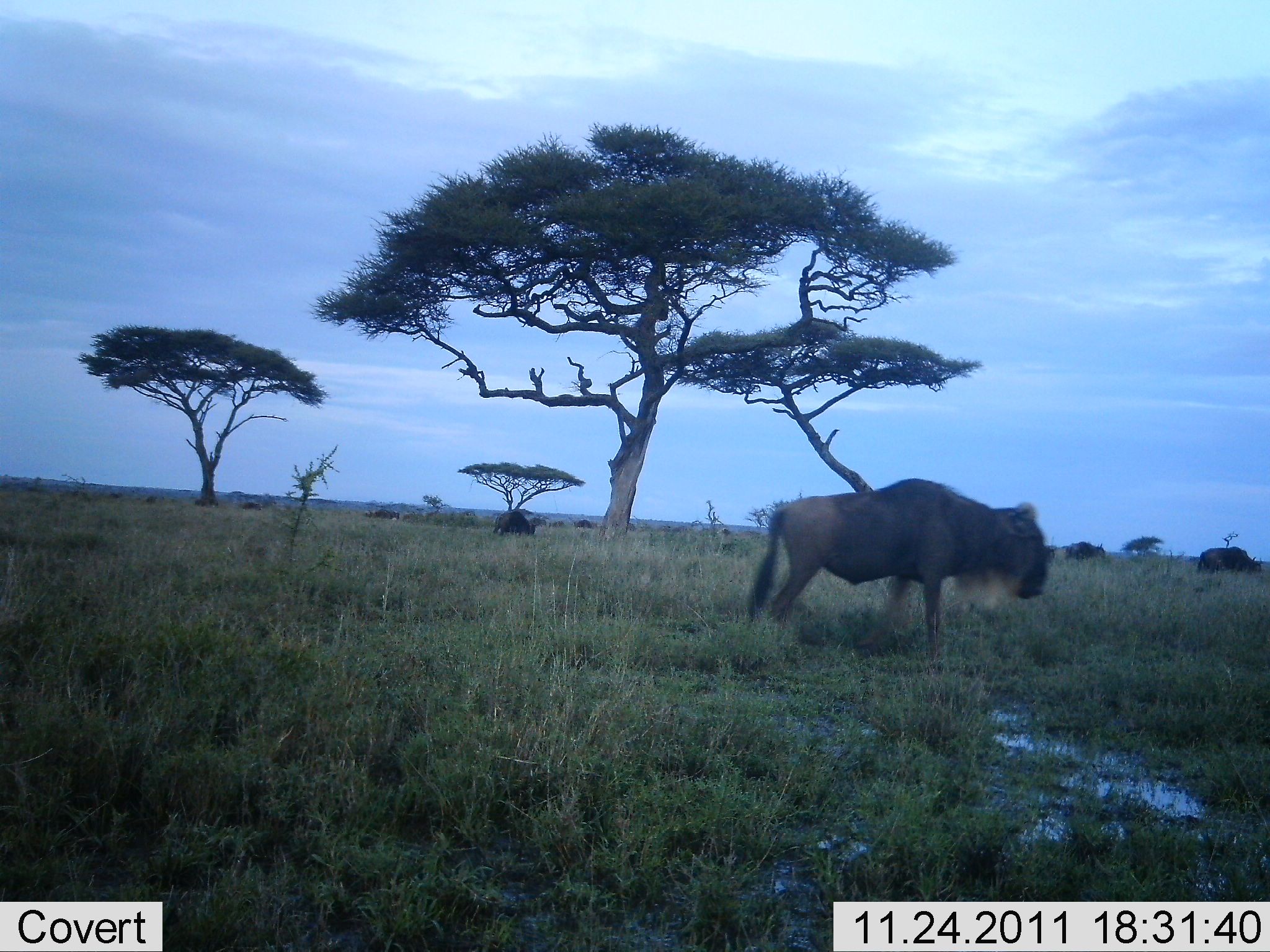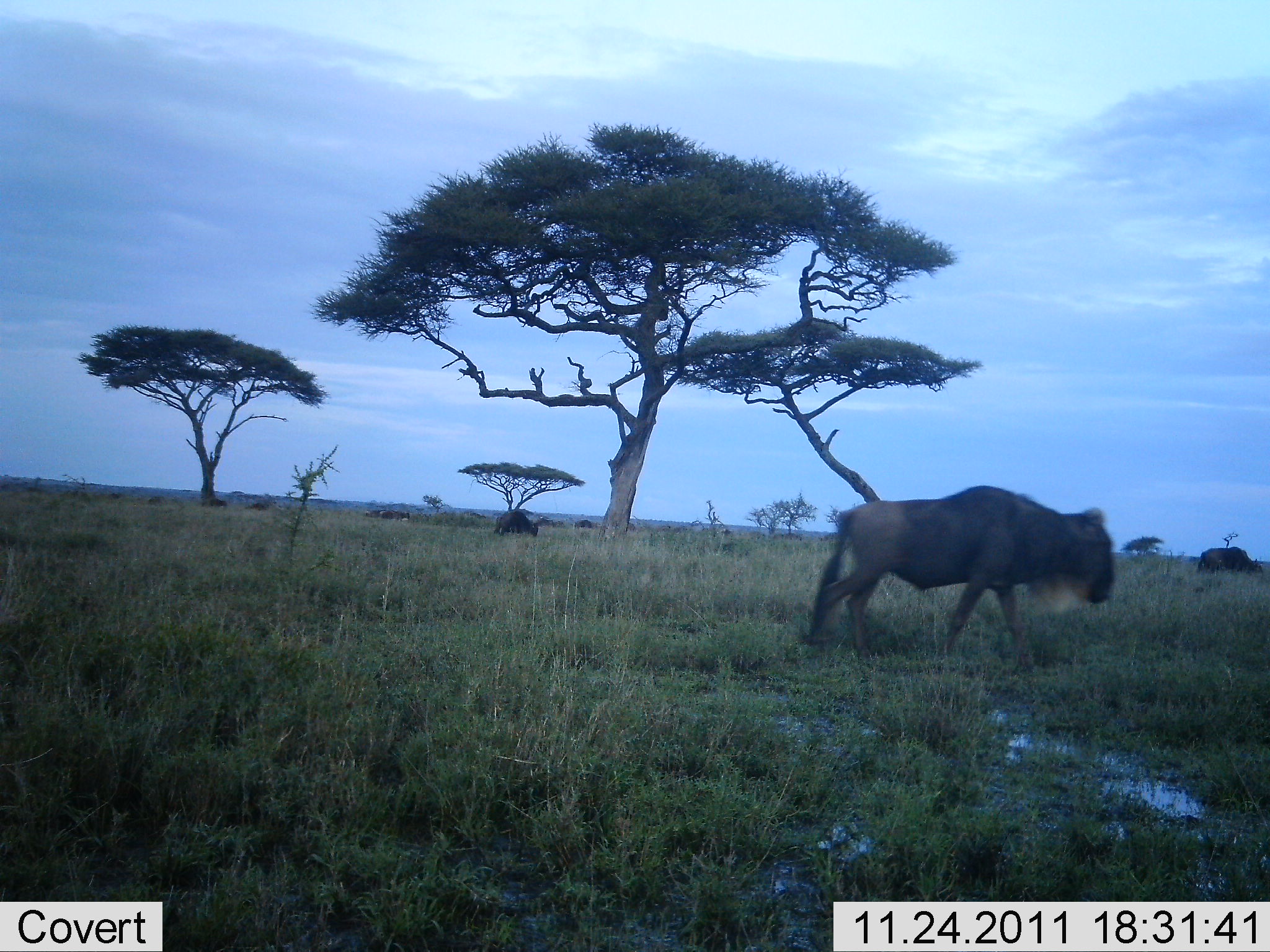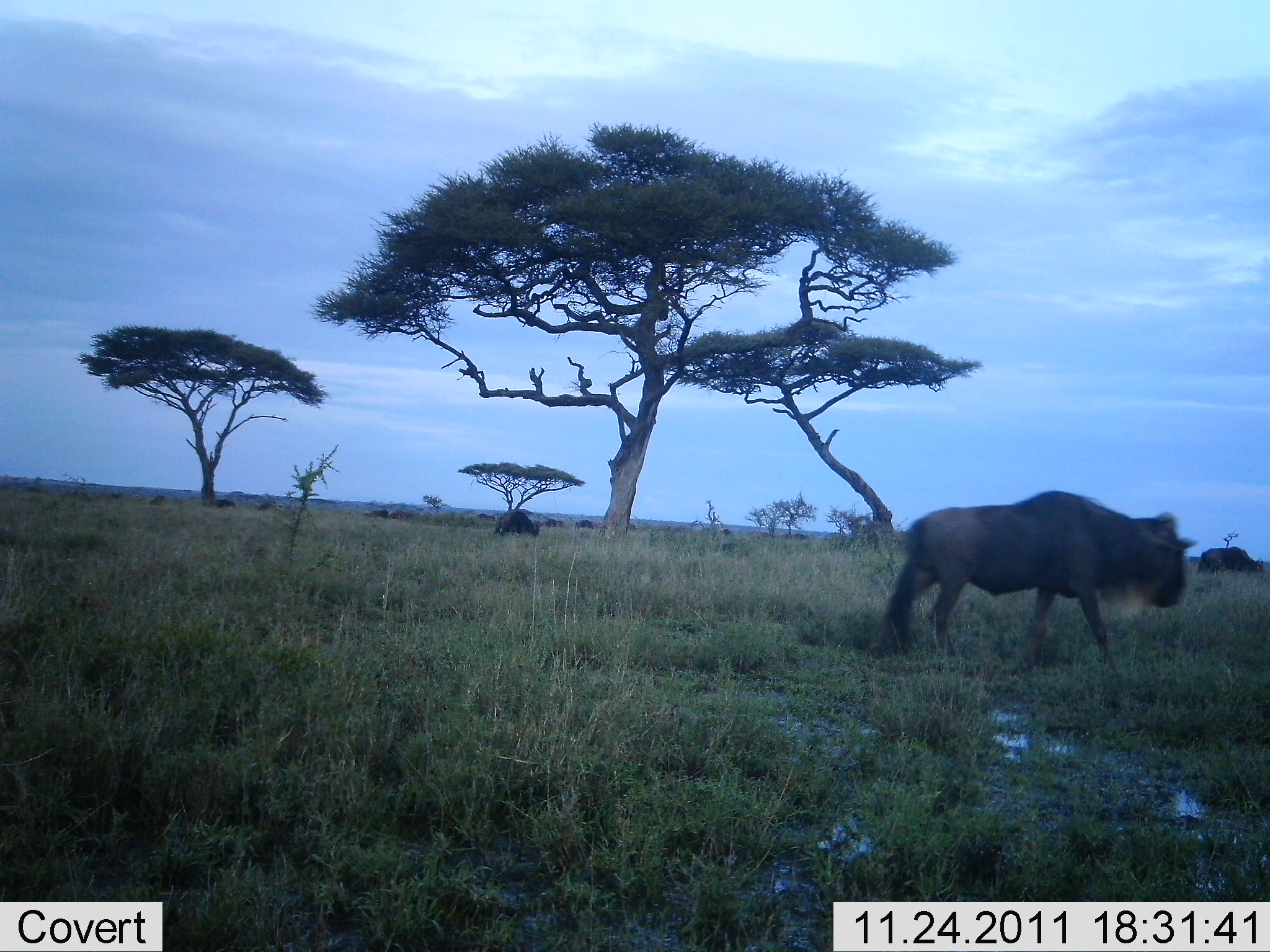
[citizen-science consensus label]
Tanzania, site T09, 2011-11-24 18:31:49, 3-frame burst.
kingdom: Animalia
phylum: Chordata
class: Mammalia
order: Artiodactyla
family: Bovidae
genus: Connochaetes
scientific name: Connochaetes taurinus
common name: blue wildebeest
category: wildebeest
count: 2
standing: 15%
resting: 0%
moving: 100%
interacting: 0%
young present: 0%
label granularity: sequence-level